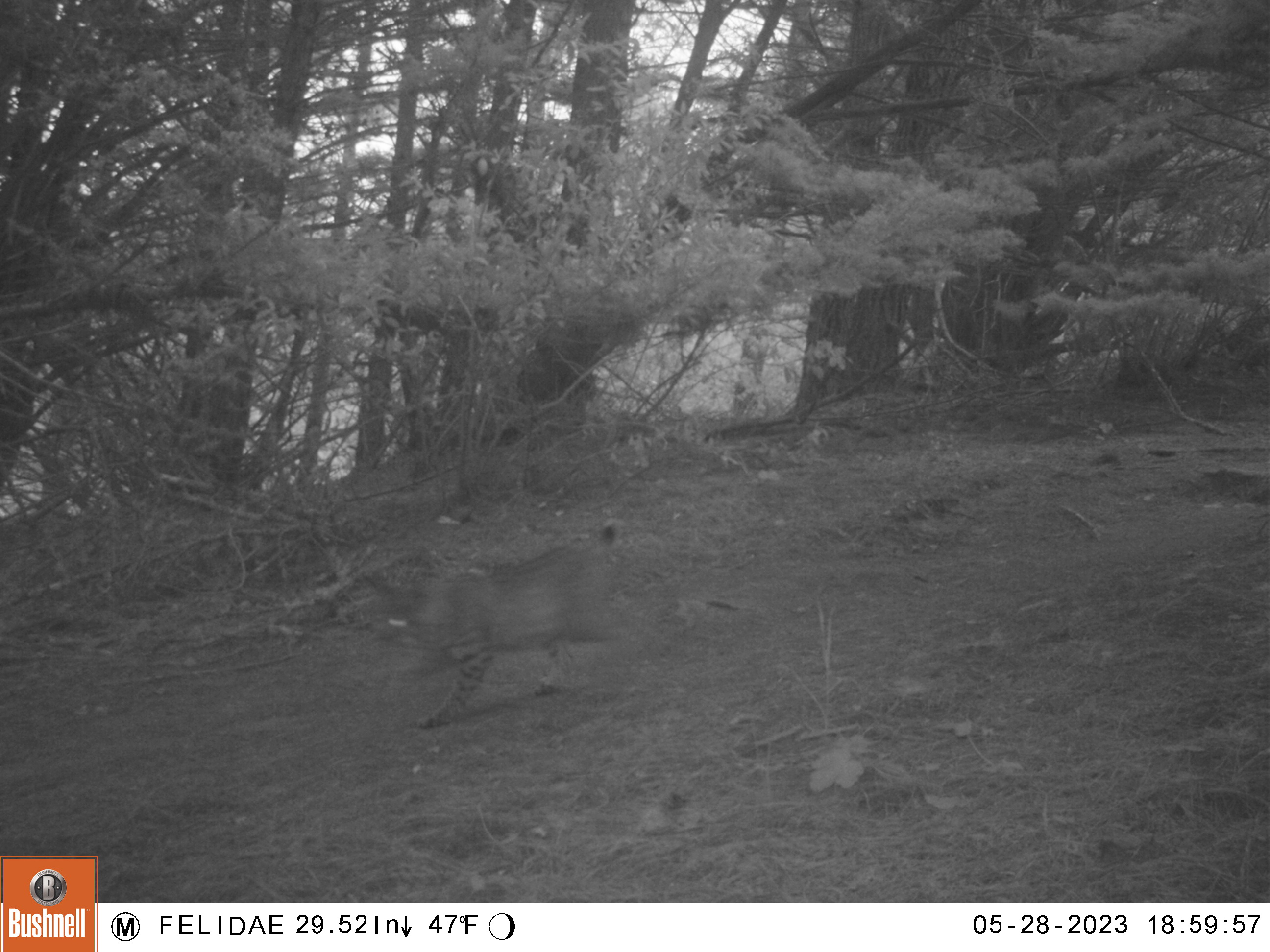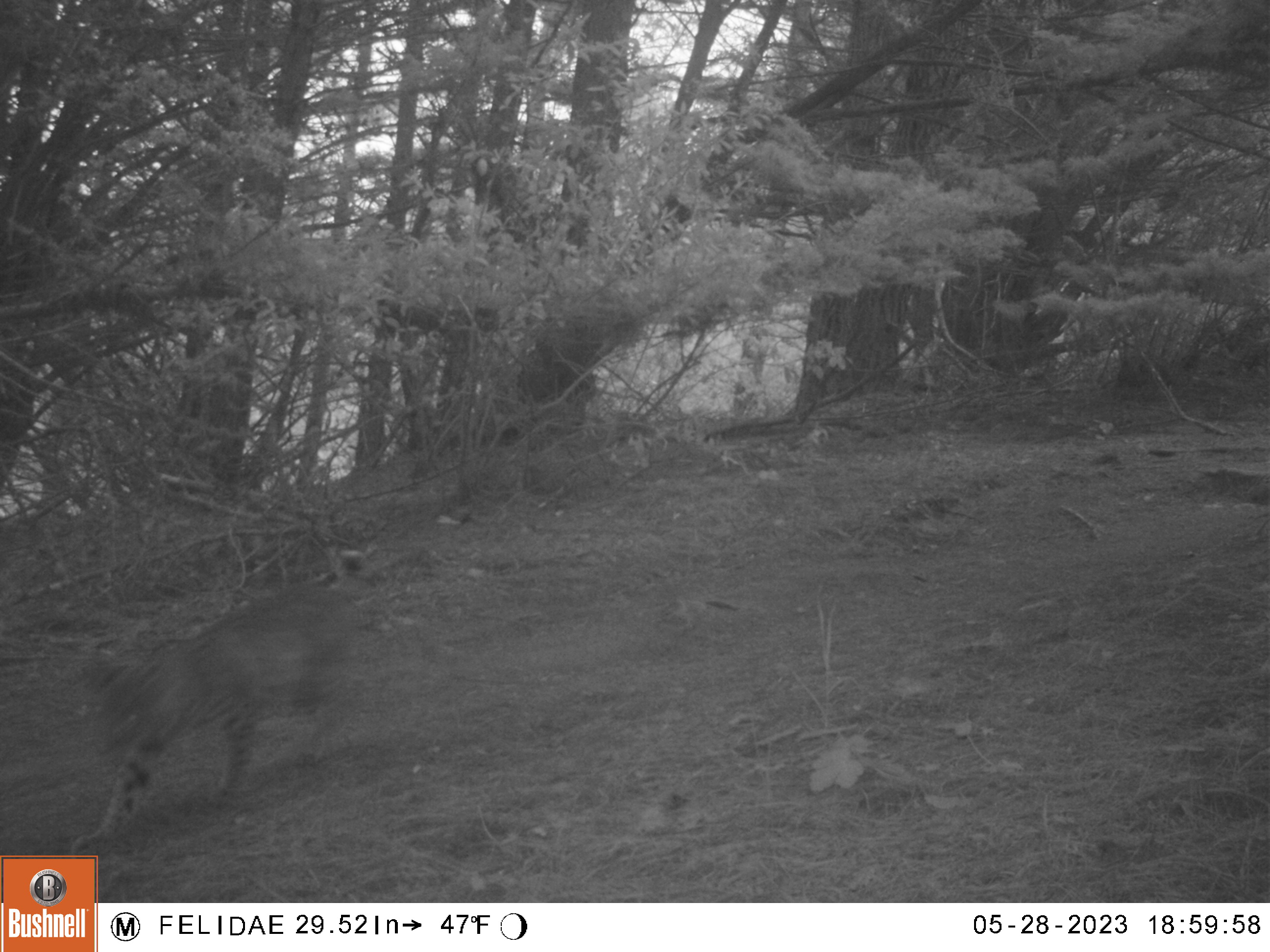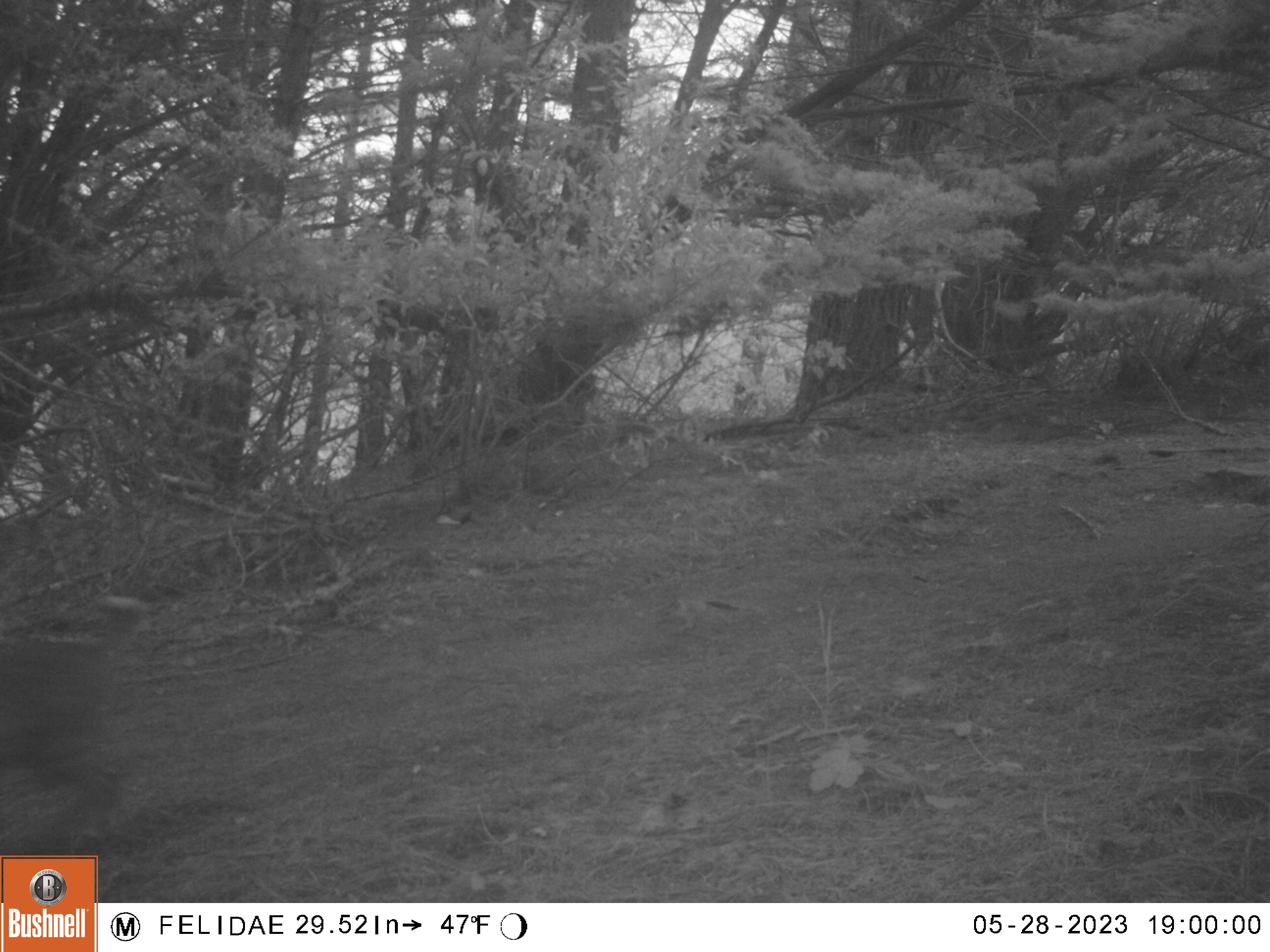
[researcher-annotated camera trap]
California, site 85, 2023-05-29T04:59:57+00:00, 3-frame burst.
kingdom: Animalia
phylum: Chordata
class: Mammalia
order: Carnivora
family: Felidae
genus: Lynx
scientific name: Lynx rufus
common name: bobcat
Bobcat (Lynx rufus).